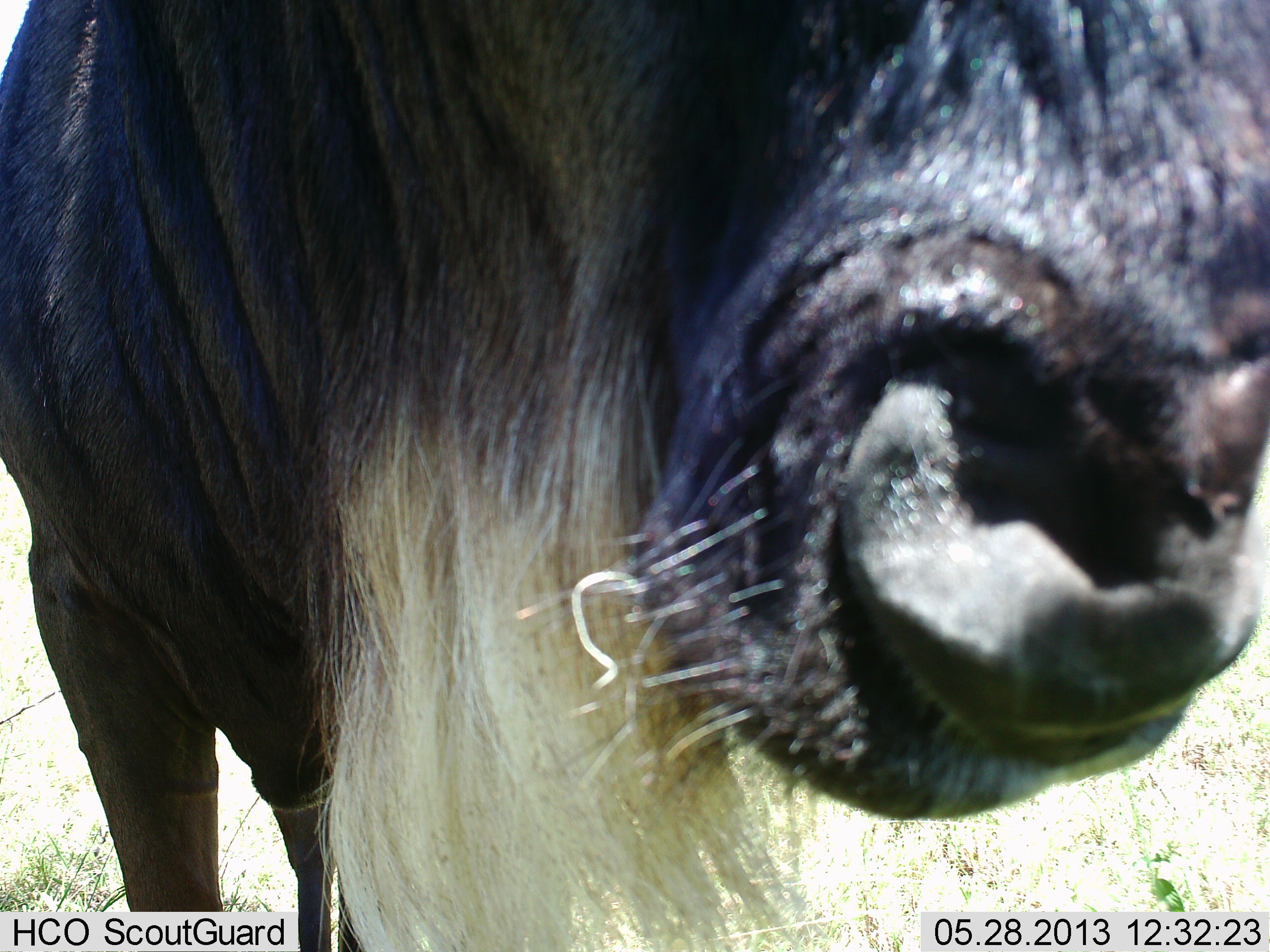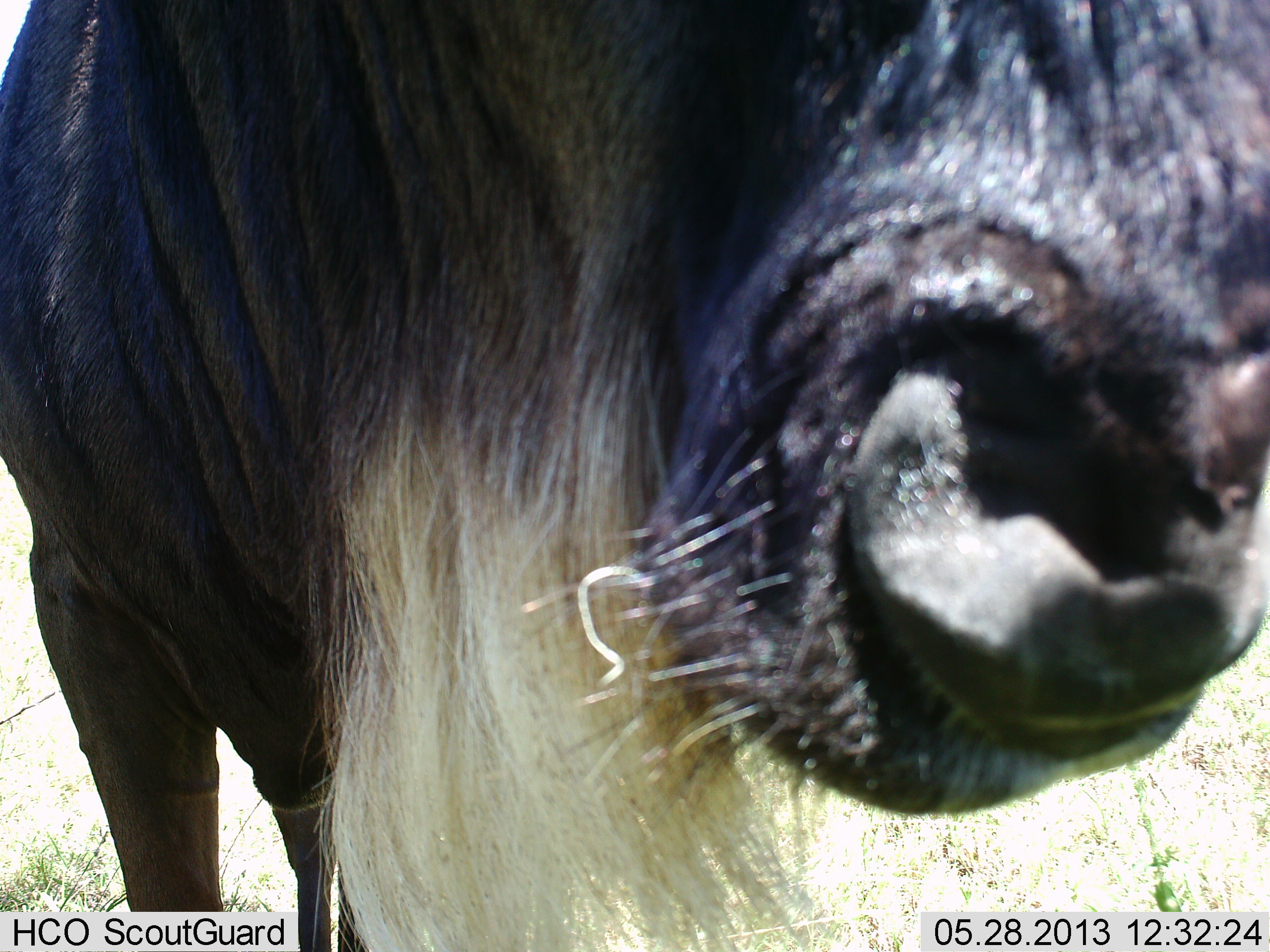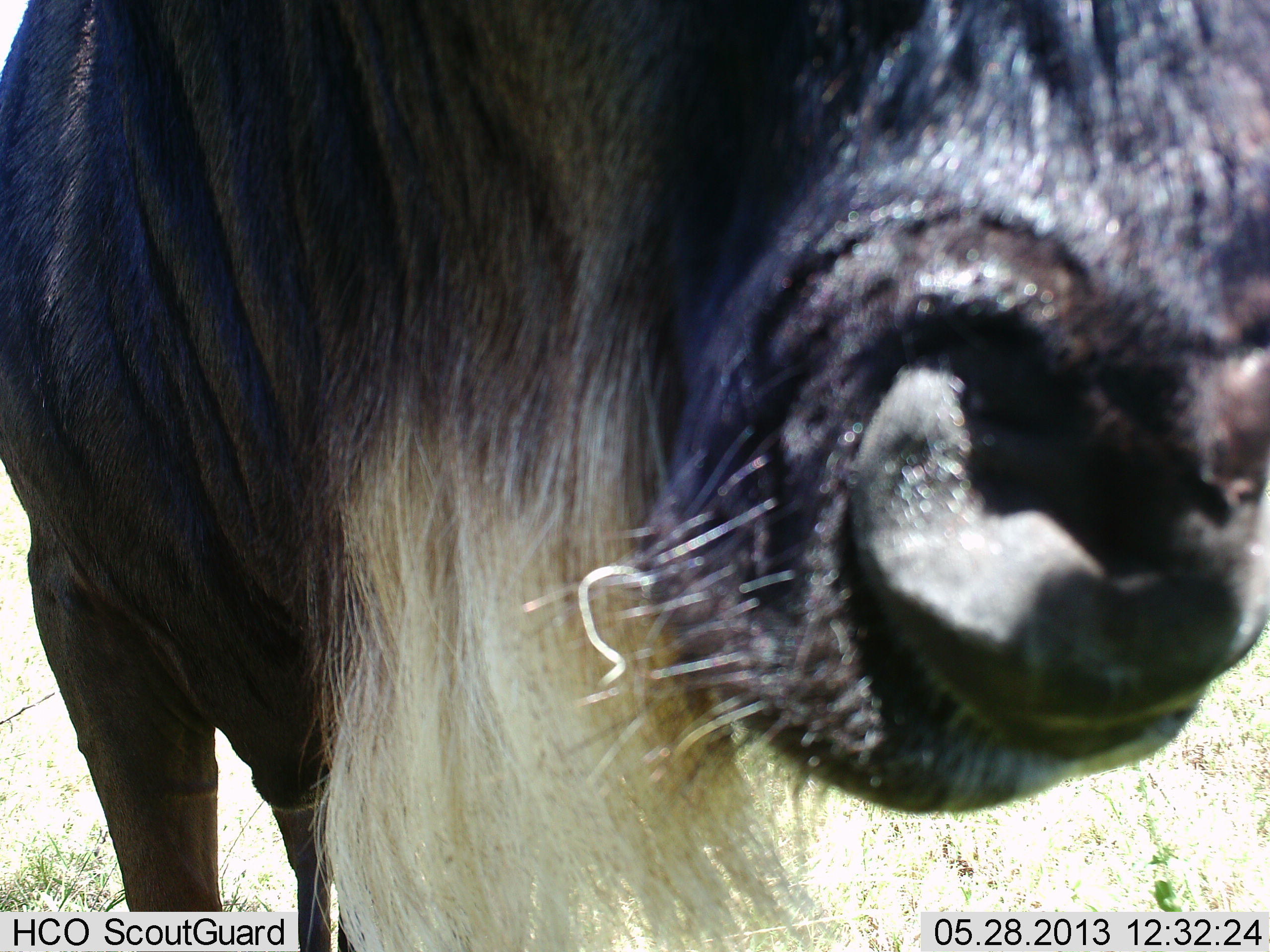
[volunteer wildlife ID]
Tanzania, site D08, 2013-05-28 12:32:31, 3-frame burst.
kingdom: Animalia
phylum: Chordata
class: Mammalia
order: Artiodactyla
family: Bovidae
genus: Connochaetes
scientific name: Connochaetes taurinus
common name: blue wildebeest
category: wildebeest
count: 1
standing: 80%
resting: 0%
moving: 0%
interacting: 10%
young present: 0%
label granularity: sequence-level